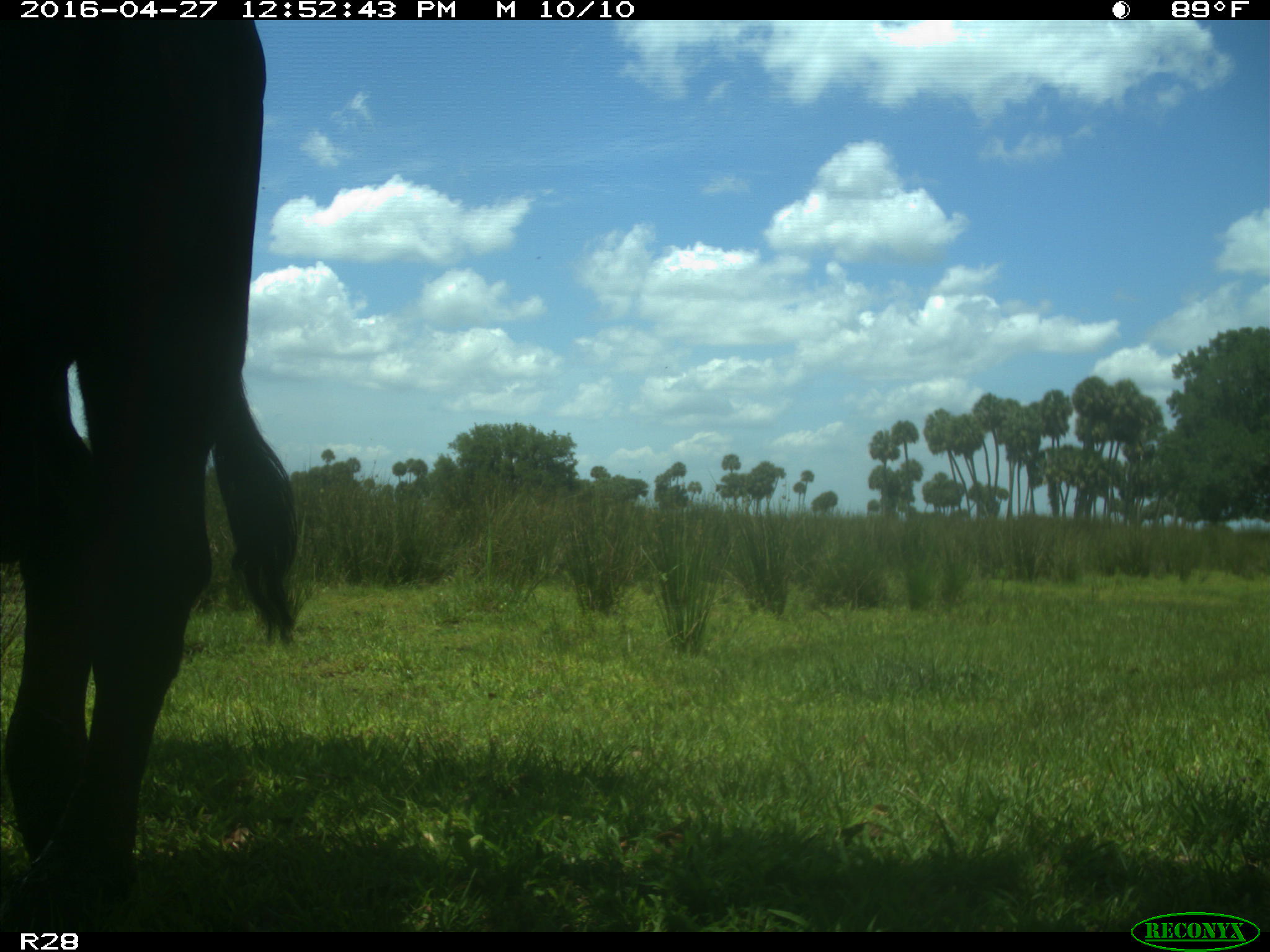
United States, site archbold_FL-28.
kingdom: Animalia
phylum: Chordata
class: Mammalia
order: Artiodactyla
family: Bovidae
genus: Bos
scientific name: Bos taurus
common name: domestic cow